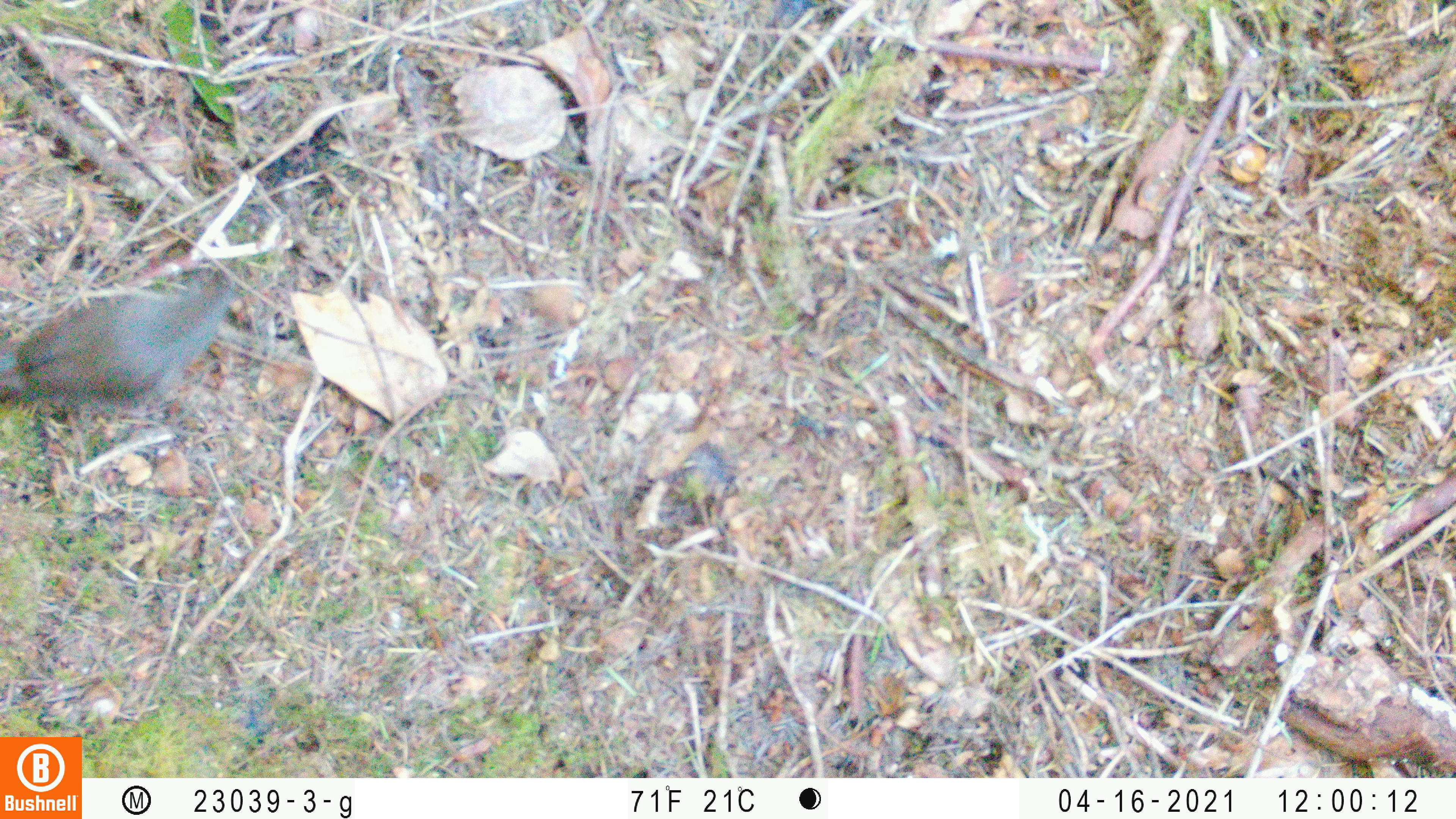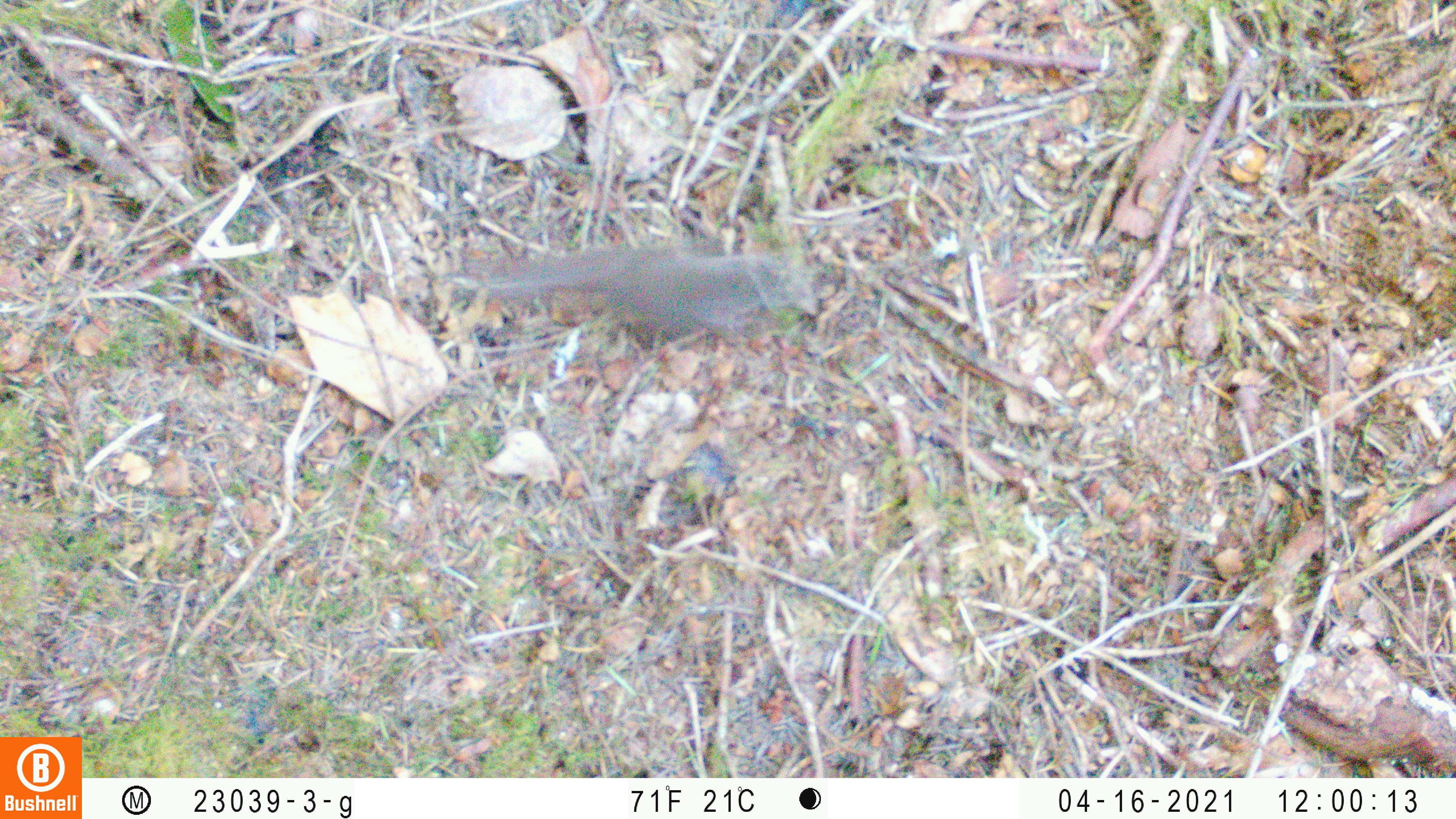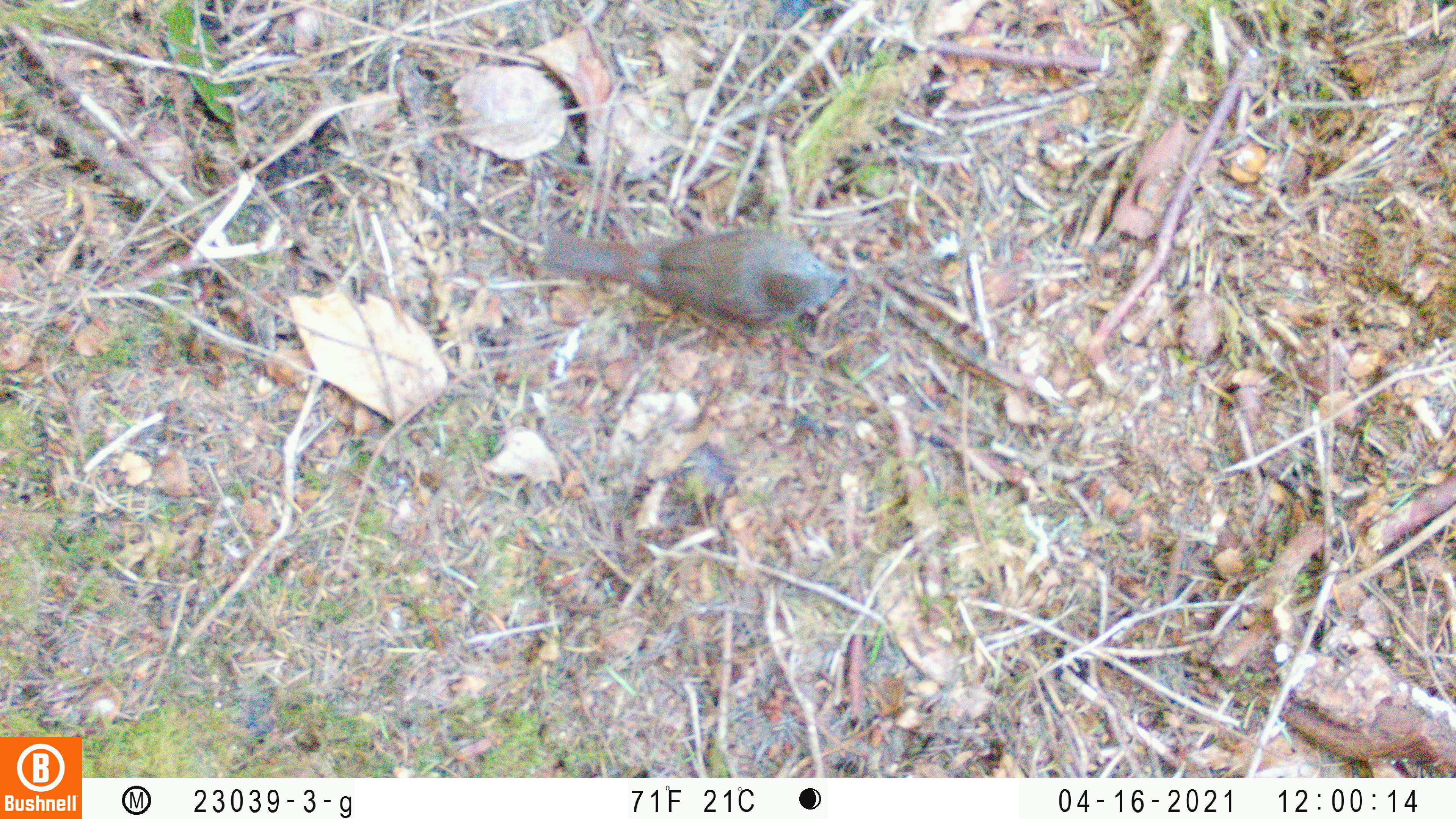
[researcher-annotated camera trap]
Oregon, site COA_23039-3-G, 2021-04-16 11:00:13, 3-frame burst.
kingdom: Animalia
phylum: Chordata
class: Aves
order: Passeriformes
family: Turdidae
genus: Catharus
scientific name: Catharus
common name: brown thrushes and nightingale-thrushes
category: catharus species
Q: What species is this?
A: Catharus species (brown thrushes and nightingale-thrushes) (Catharus).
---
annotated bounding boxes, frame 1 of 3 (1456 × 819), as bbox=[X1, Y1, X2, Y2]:
catharus species: bbox=[0, 242, 274, 440]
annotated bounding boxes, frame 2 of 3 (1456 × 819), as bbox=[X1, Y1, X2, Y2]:
catharus species: bbox=[417, 193, 837, 394]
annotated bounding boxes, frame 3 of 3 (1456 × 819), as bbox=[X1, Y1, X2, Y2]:
catharus species: bbox=[509, 179, 881, 363]